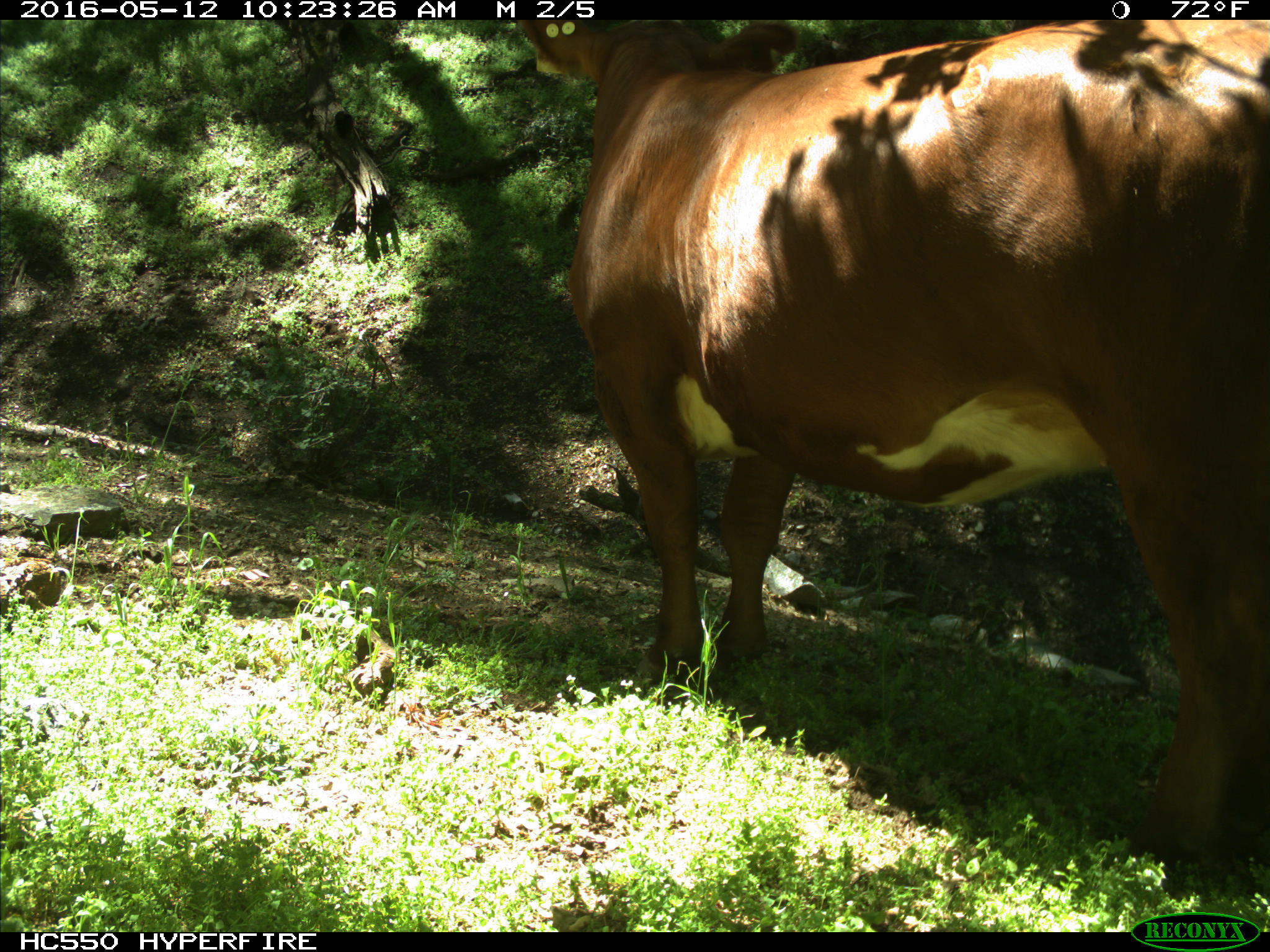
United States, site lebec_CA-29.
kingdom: Animalia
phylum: Chordata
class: Mammalia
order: Artiodactyla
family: Bovidae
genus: Bos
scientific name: Bos taurus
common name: domestic cow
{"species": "Bos taurus (domestic cow)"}